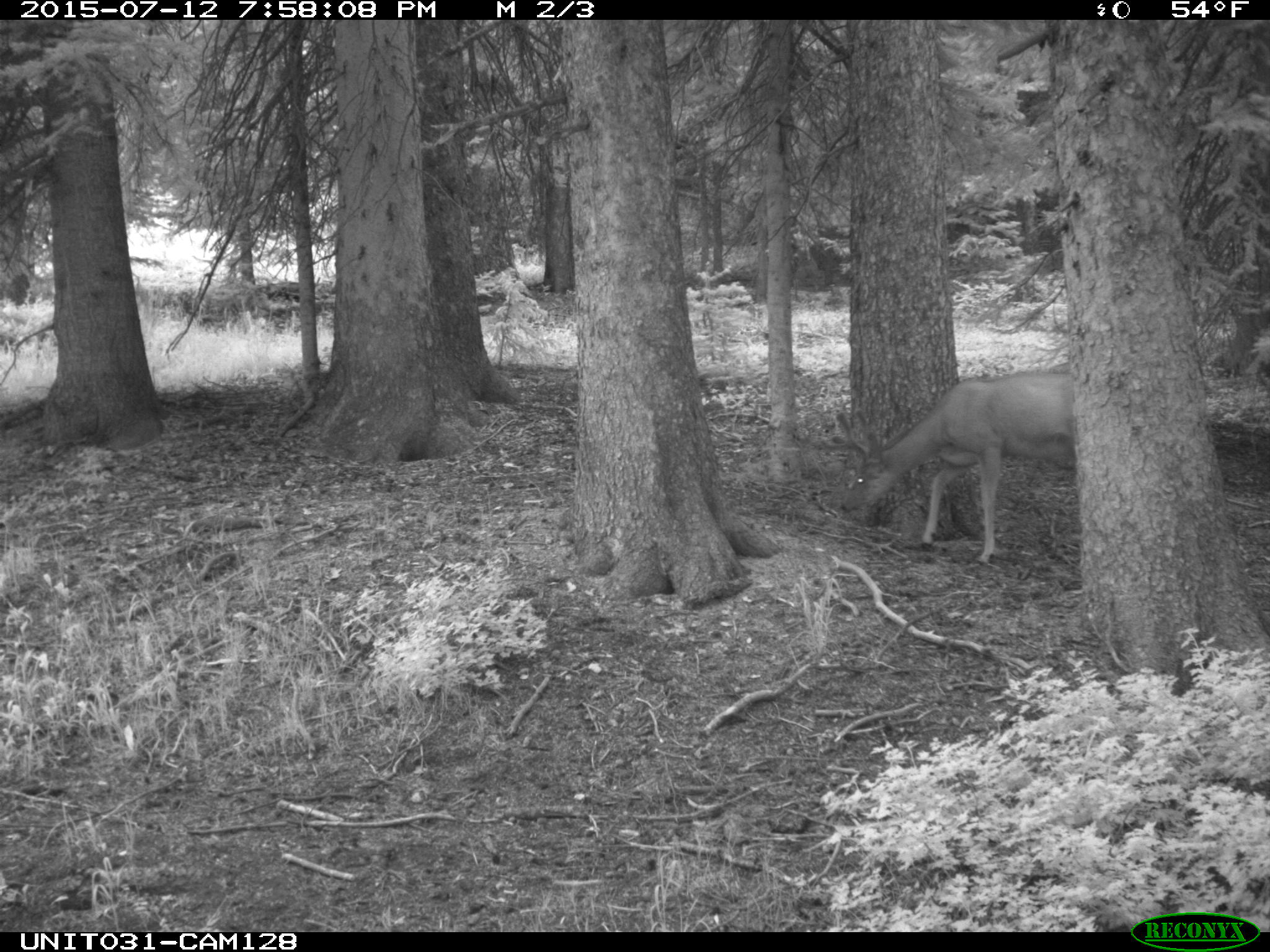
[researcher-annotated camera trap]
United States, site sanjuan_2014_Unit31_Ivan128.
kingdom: Animalia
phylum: Chordata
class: Mammalia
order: Artiodactyla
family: Cervidae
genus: Odocoileus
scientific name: Odocoileus hemionus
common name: mule deer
Odocoileus hemionus (mule deer).